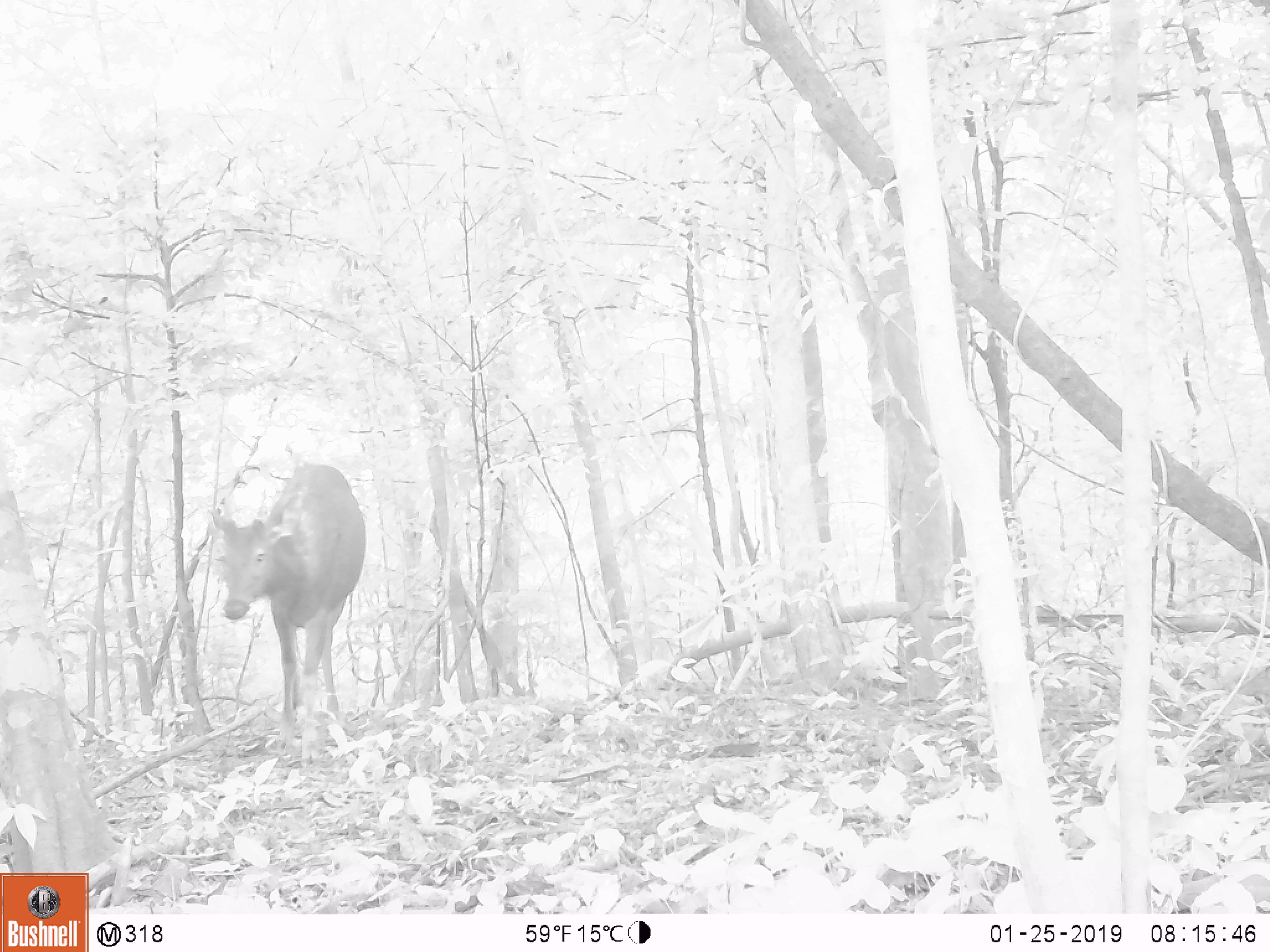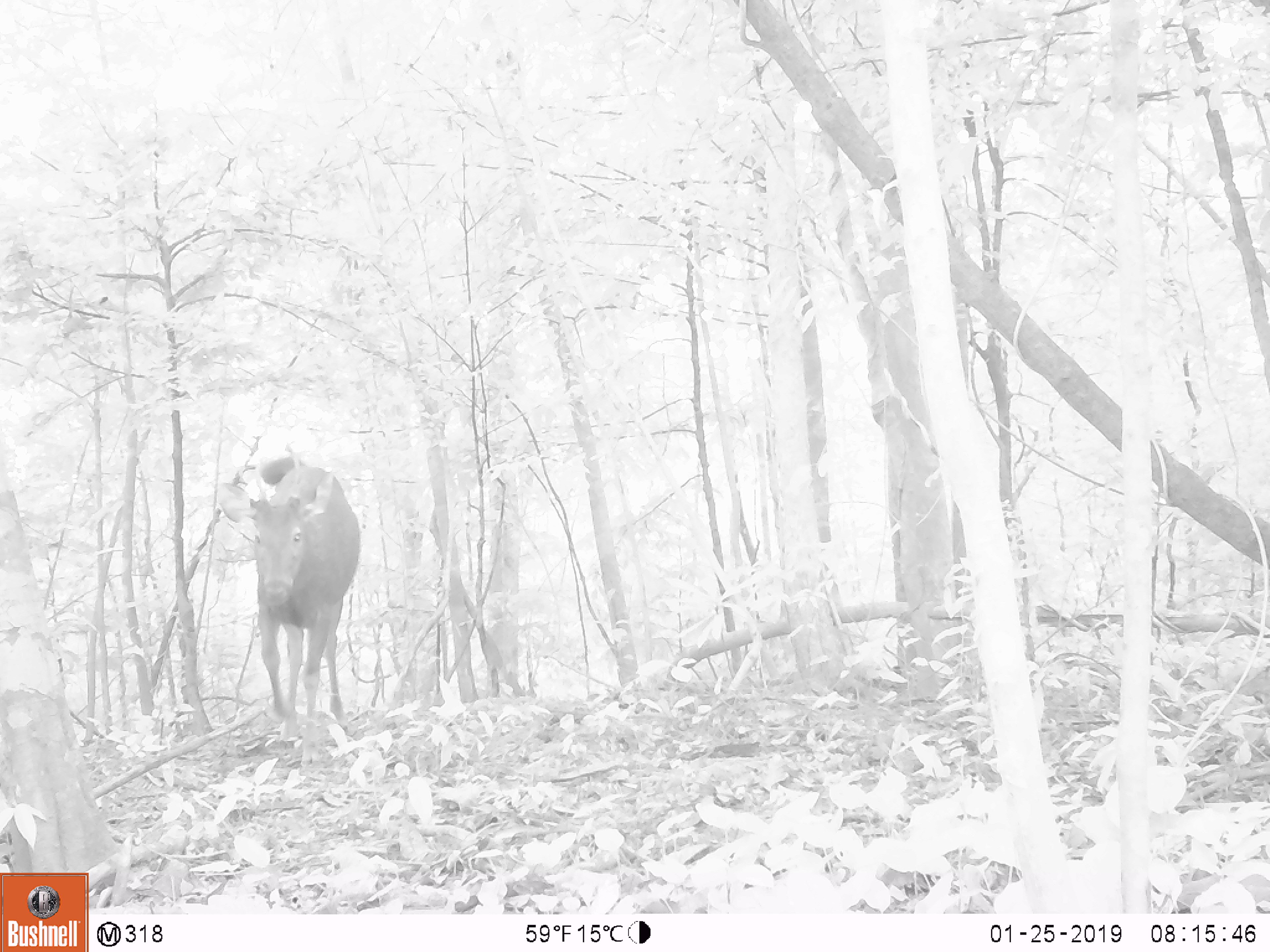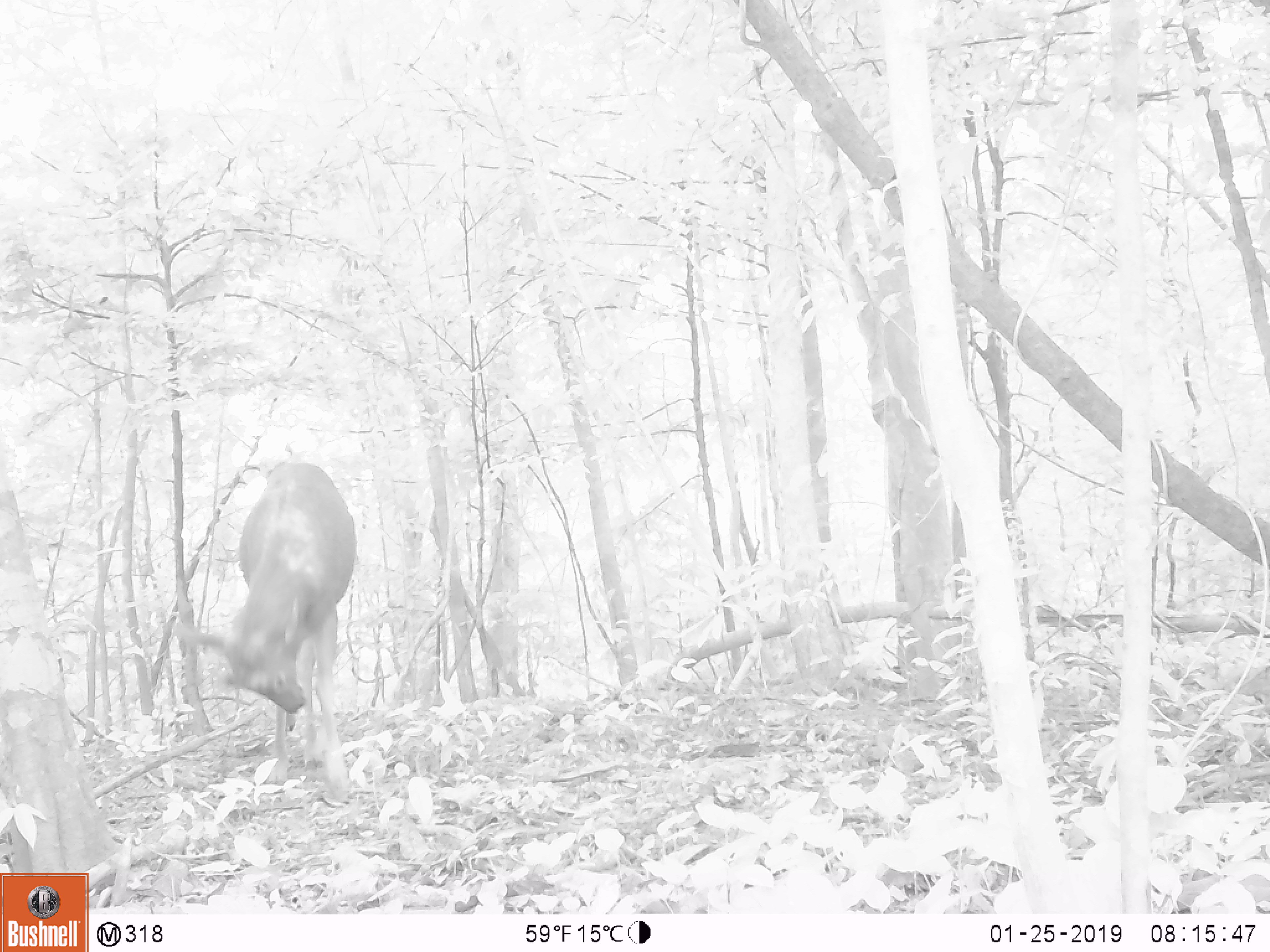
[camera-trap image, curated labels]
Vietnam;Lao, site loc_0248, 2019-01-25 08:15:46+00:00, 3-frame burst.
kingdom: Animalia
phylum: Chordata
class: Mammalia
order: Artiodactyla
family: Cervidae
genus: Rusa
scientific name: Rusa unicolor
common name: sambar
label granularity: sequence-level